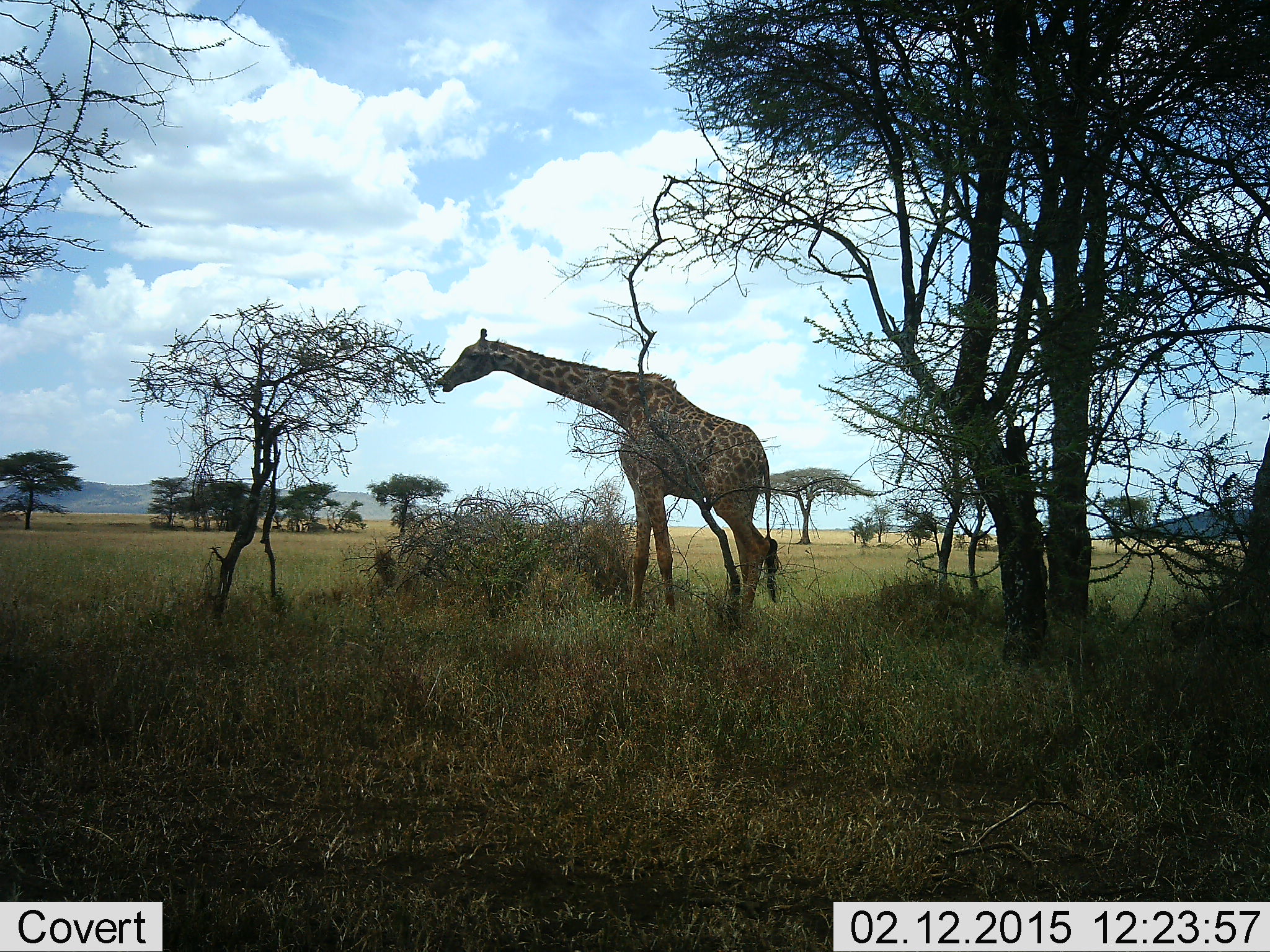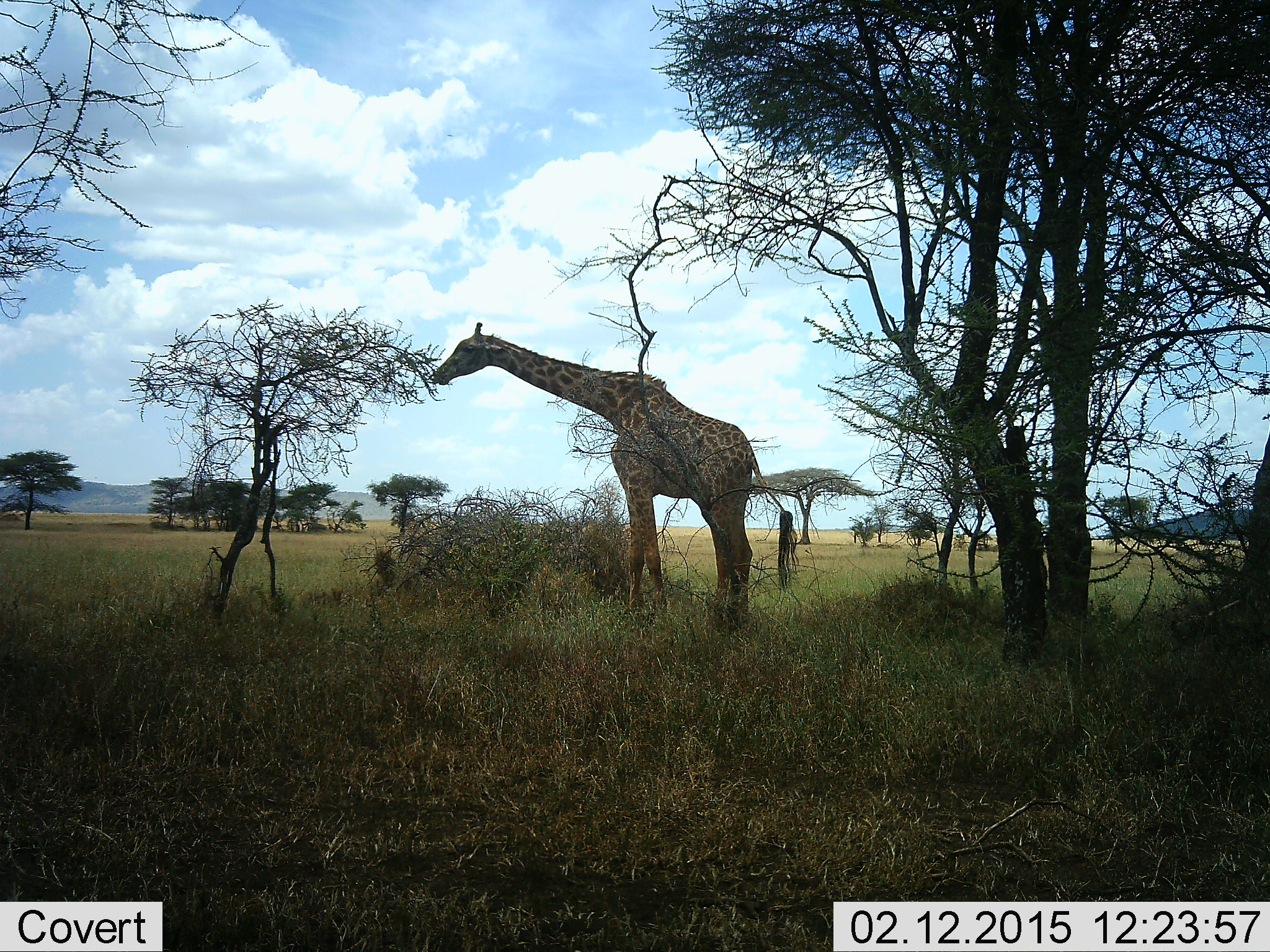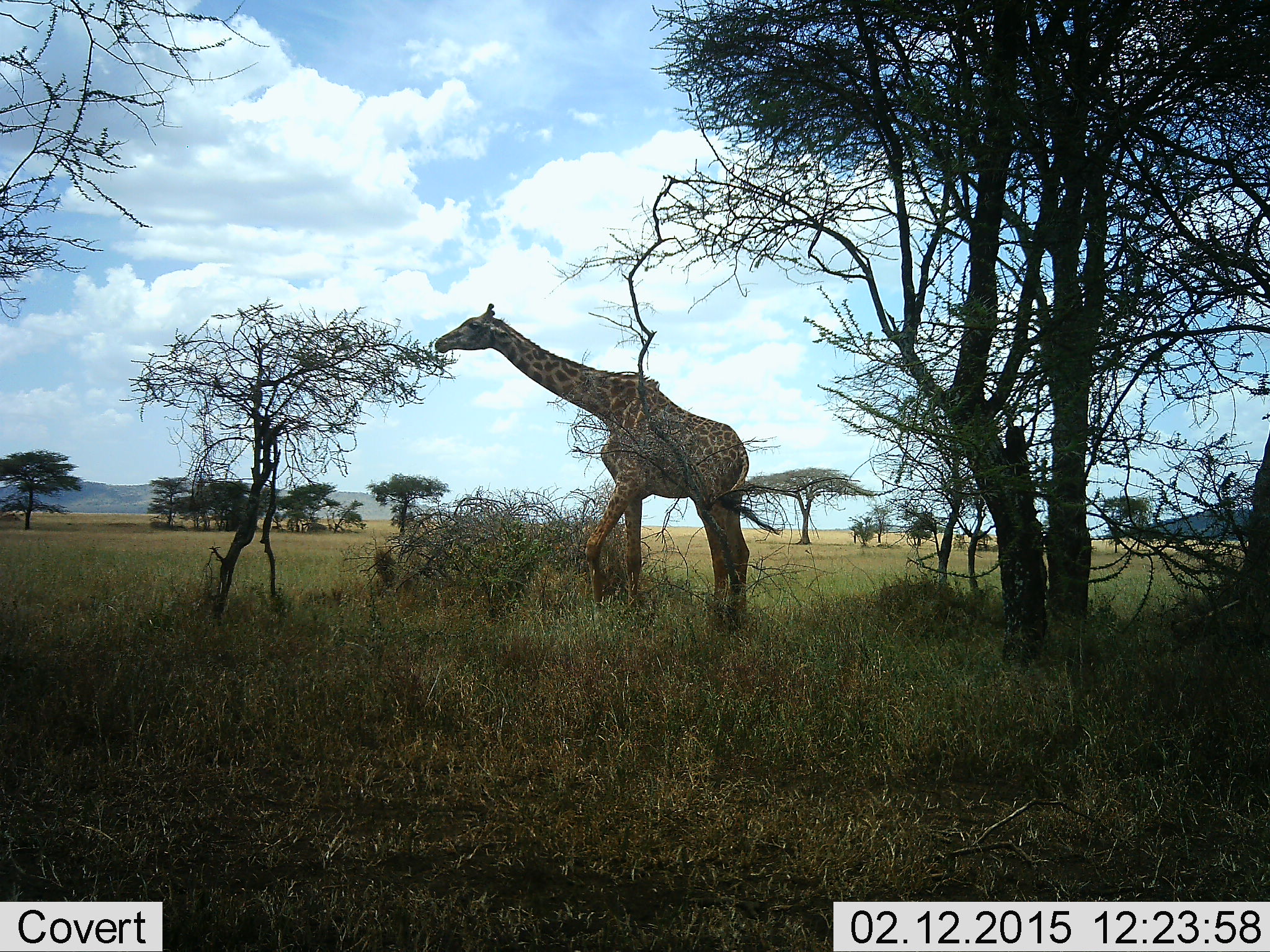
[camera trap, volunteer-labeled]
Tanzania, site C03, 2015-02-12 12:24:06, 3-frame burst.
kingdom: Animalia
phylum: Chordata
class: Mammalia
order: Artiodactyla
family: Giraffidae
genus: Giraffa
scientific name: Giraffa camelopardalis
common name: giraffe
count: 1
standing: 20%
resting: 0%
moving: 10%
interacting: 0%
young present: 10%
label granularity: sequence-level